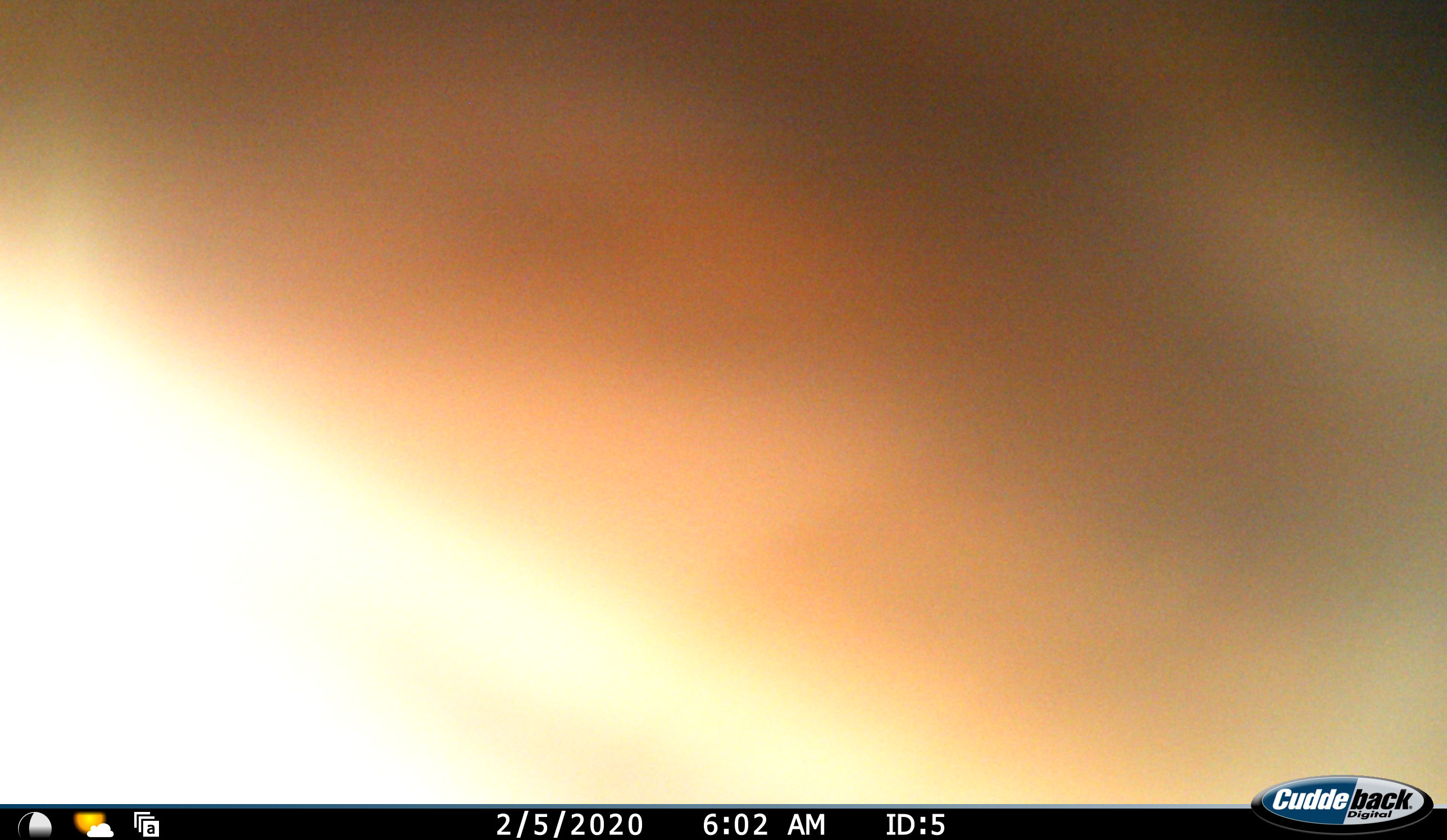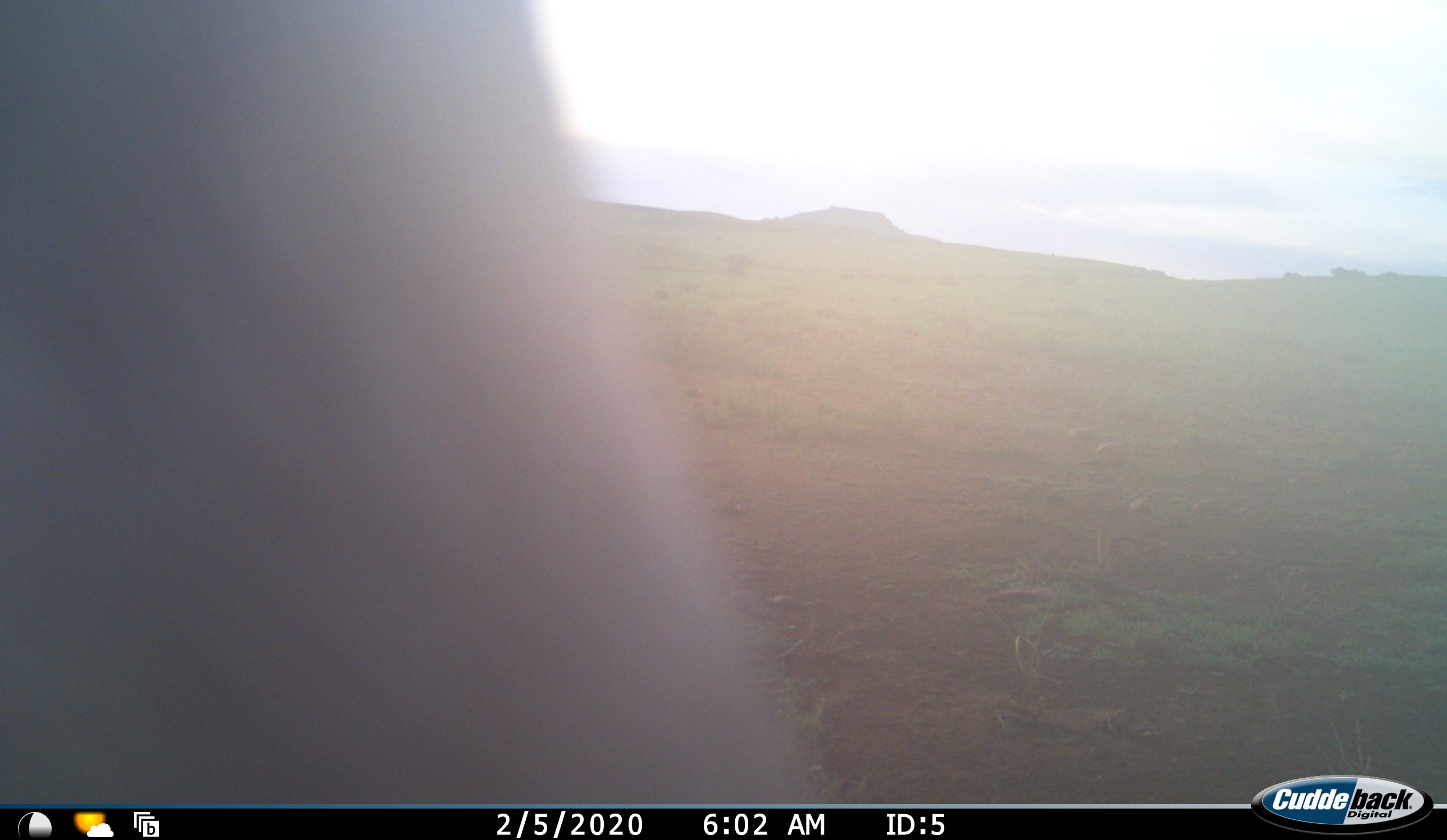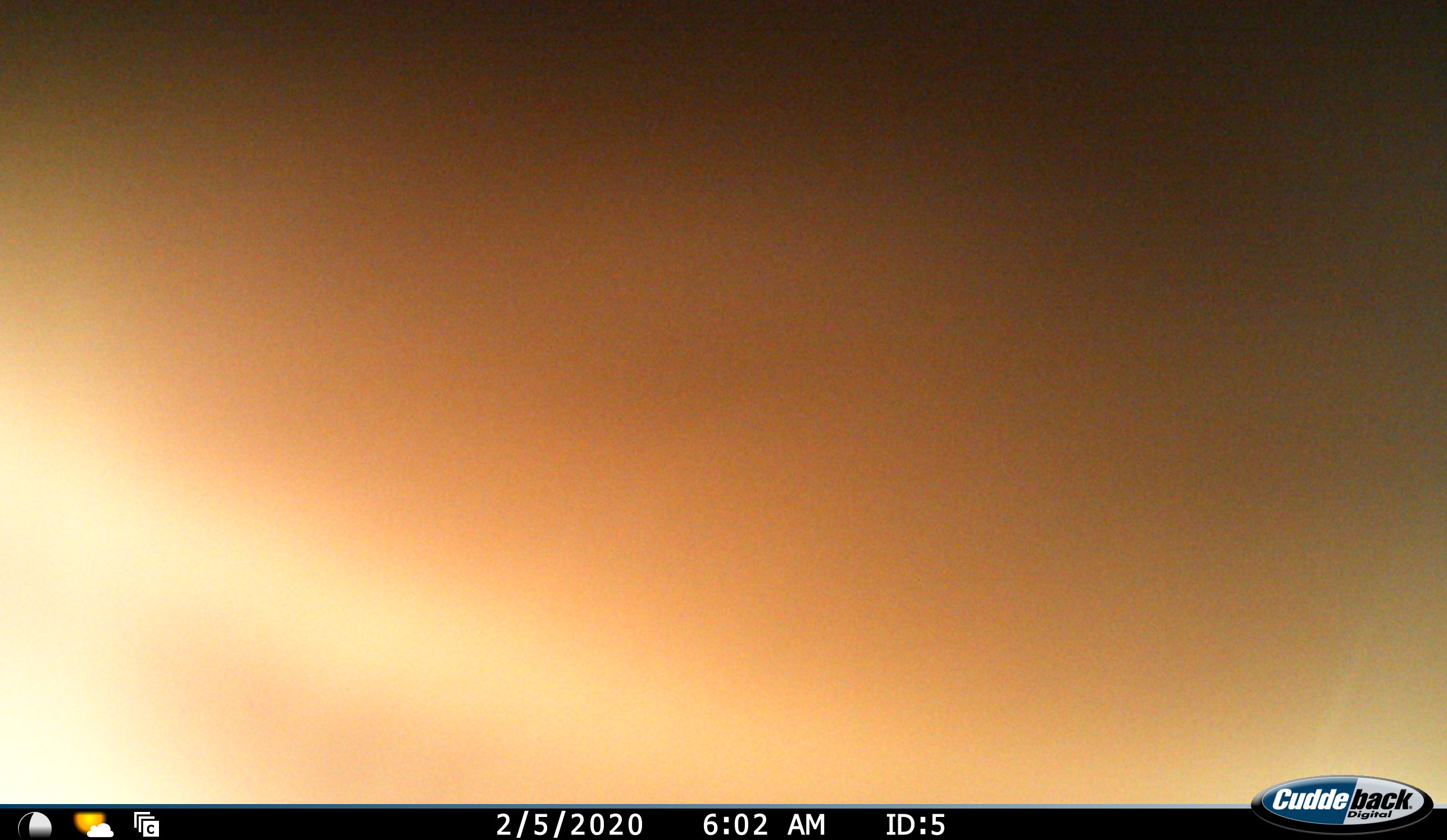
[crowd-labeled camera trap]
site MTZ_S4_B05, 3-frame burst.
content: unidentified animal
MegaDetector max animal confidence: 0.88